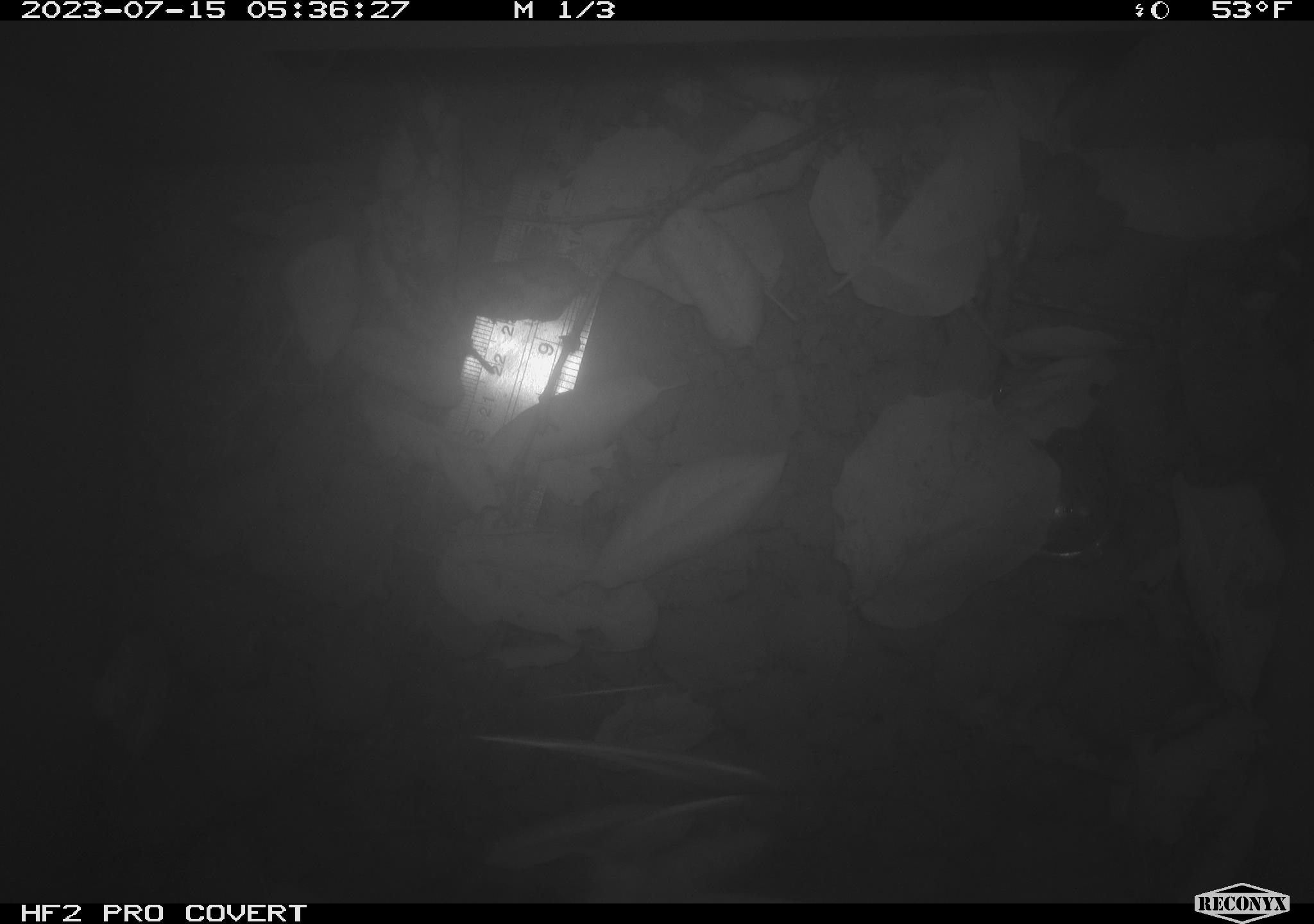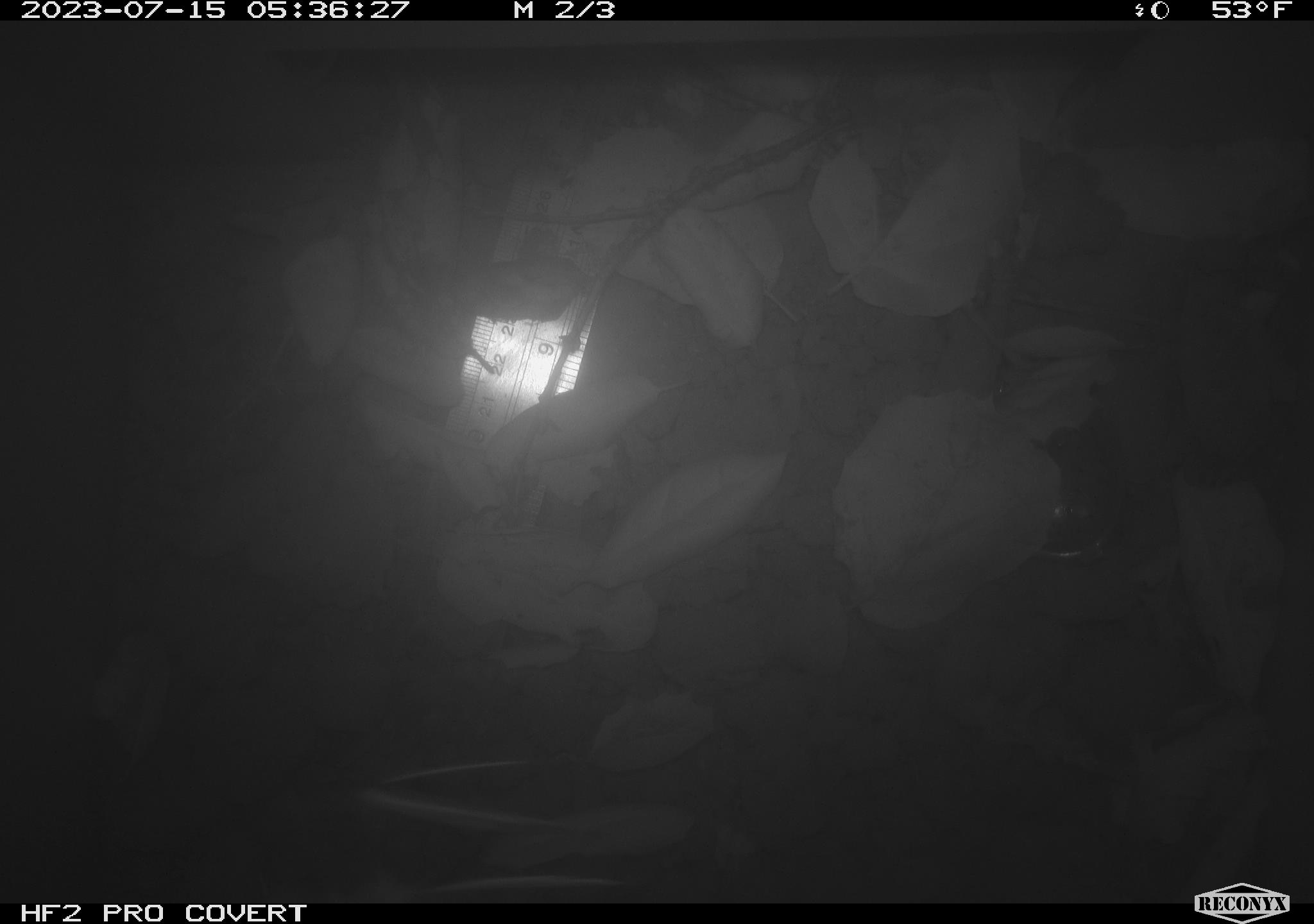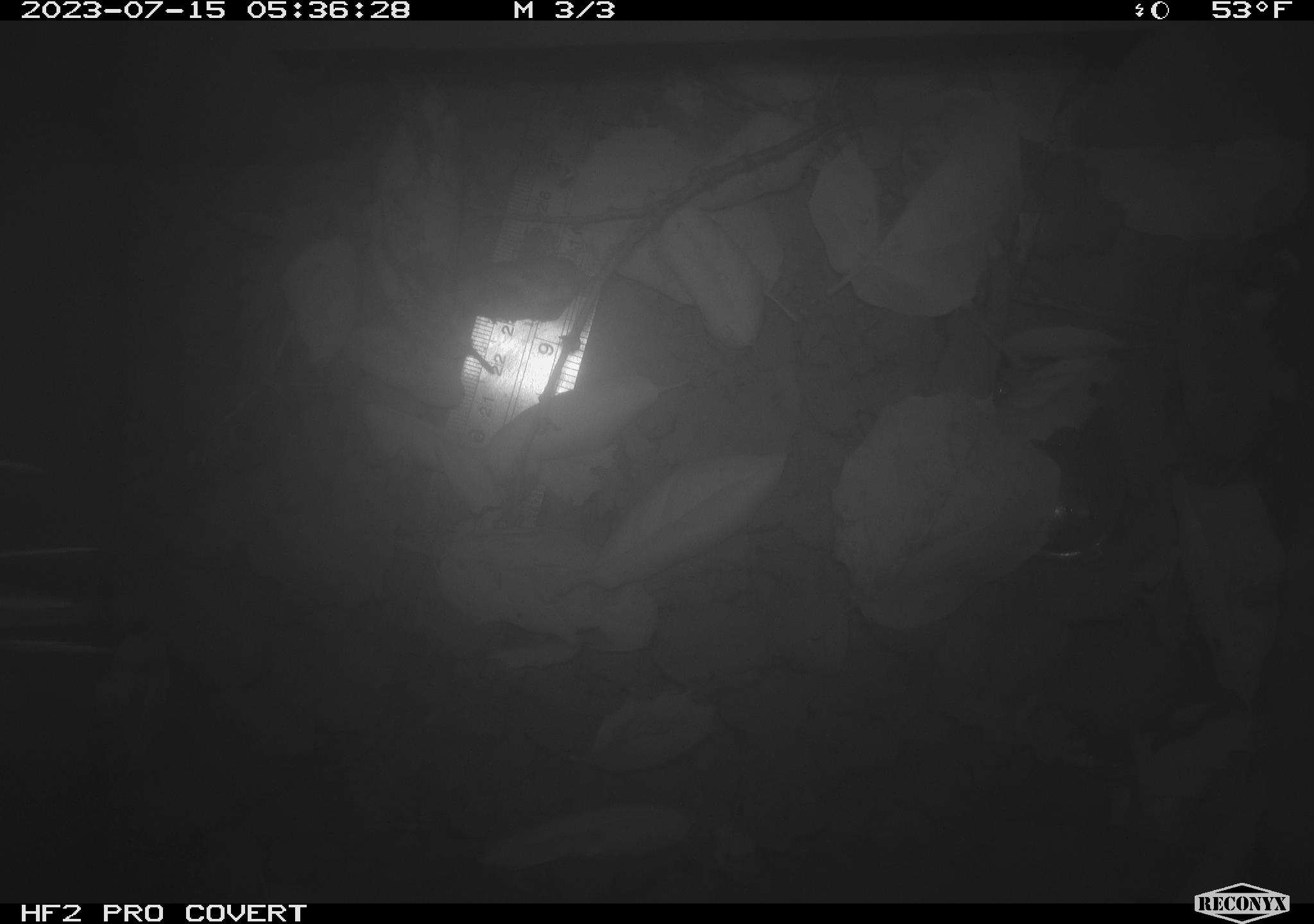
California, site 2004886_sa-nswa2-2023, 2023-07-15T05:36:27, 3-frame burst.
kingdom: Animalia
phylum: Chordata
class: Mammalia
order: Rodentia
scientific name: Rodentia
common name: mouse species